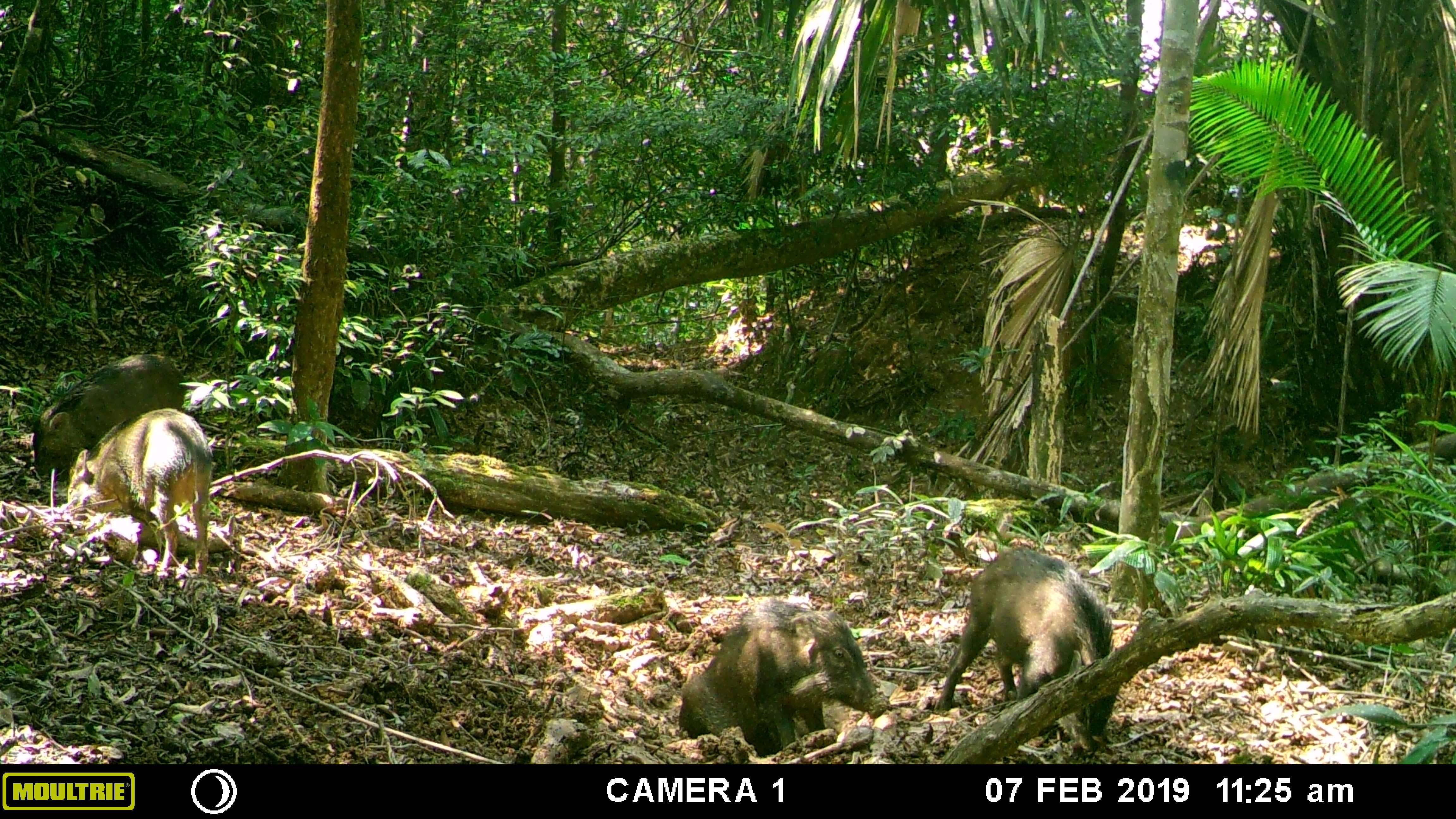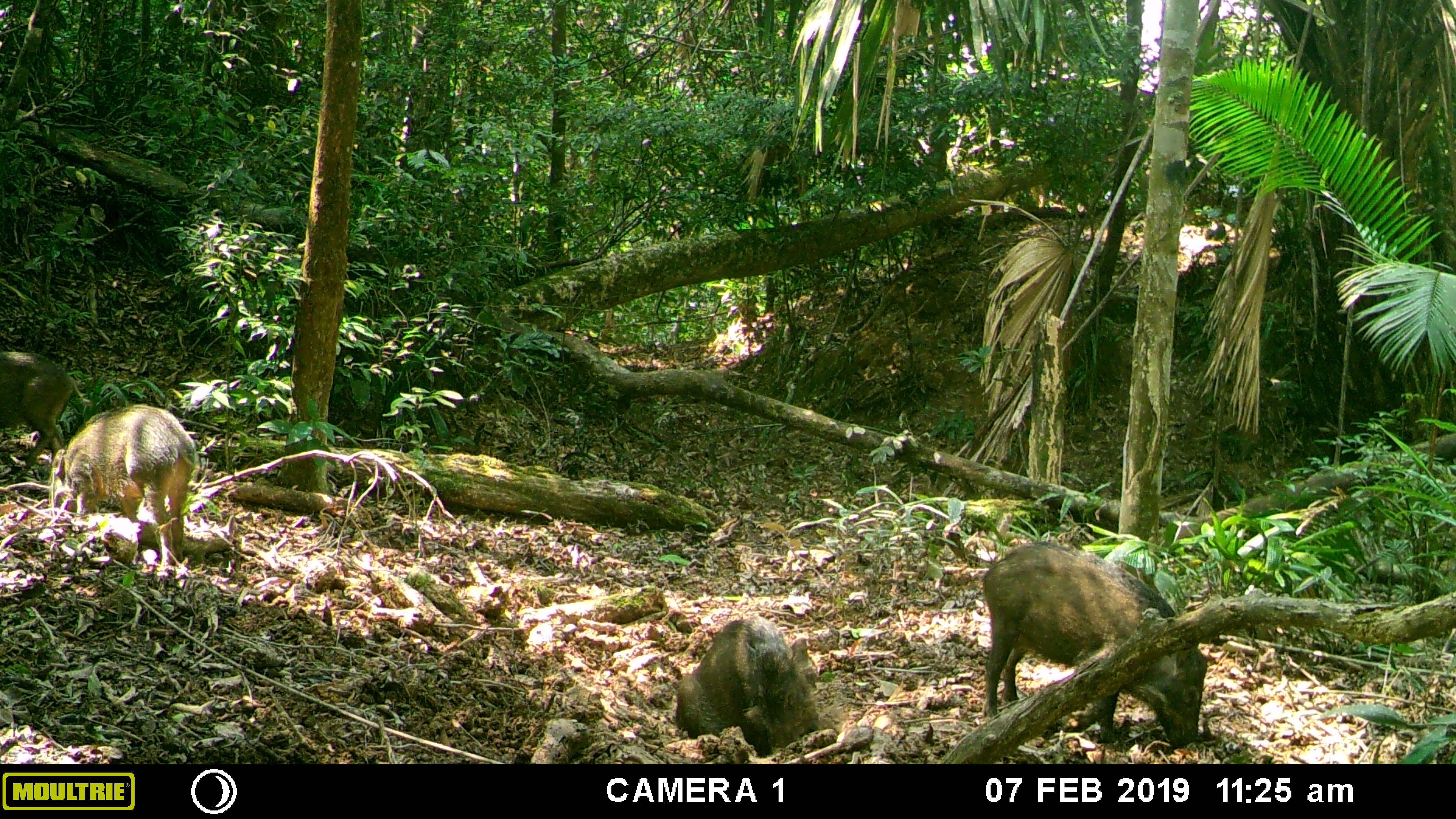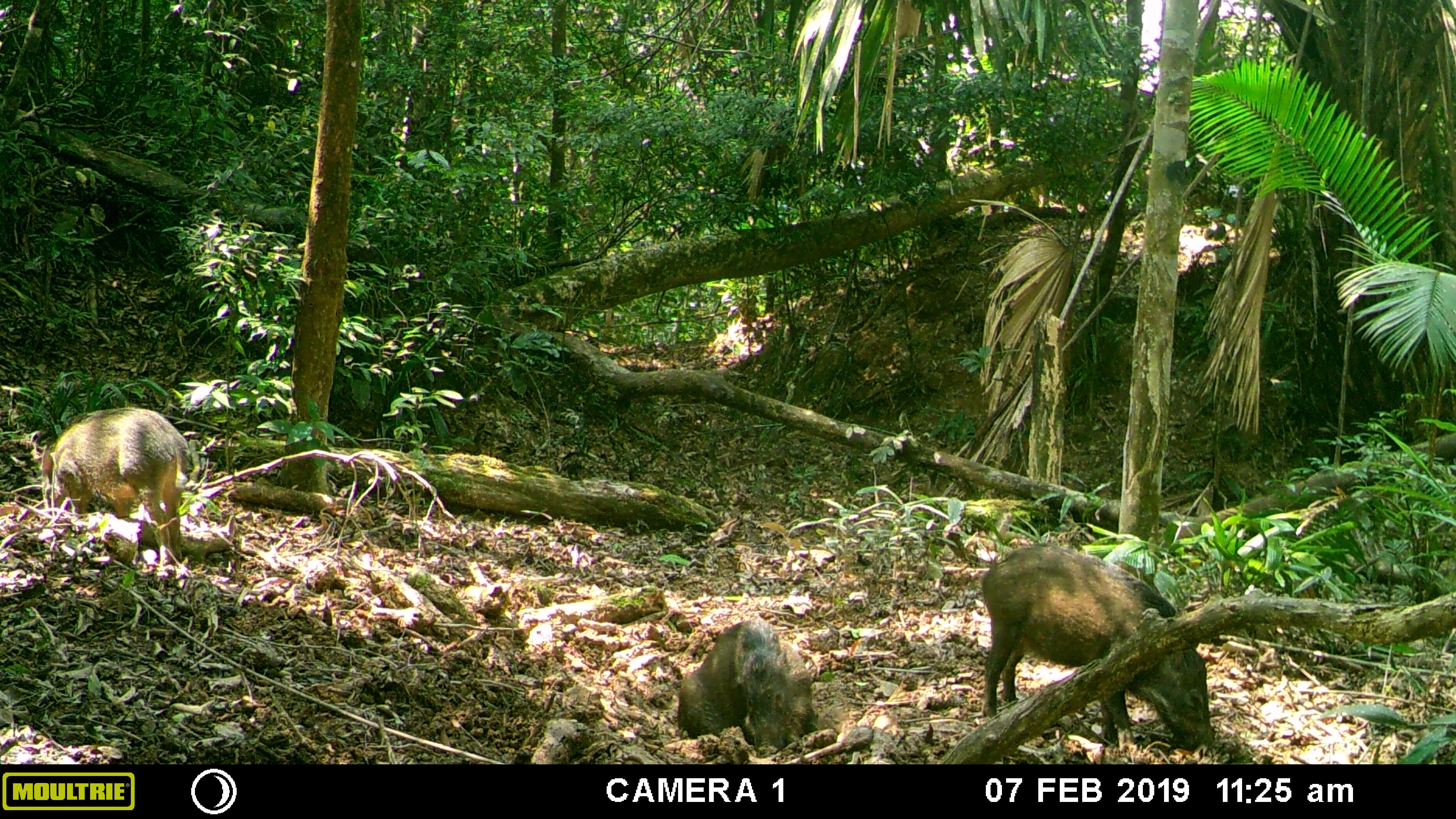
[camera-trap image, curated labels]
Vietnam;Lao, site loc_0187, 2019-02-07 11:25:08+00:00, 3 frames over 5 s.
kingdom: Animalia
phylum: Chordata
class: Mammalia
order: Artiodactyla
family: Suidae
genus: Sus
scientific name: Sus scrofa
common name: eurasian wild pig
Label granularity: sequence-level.